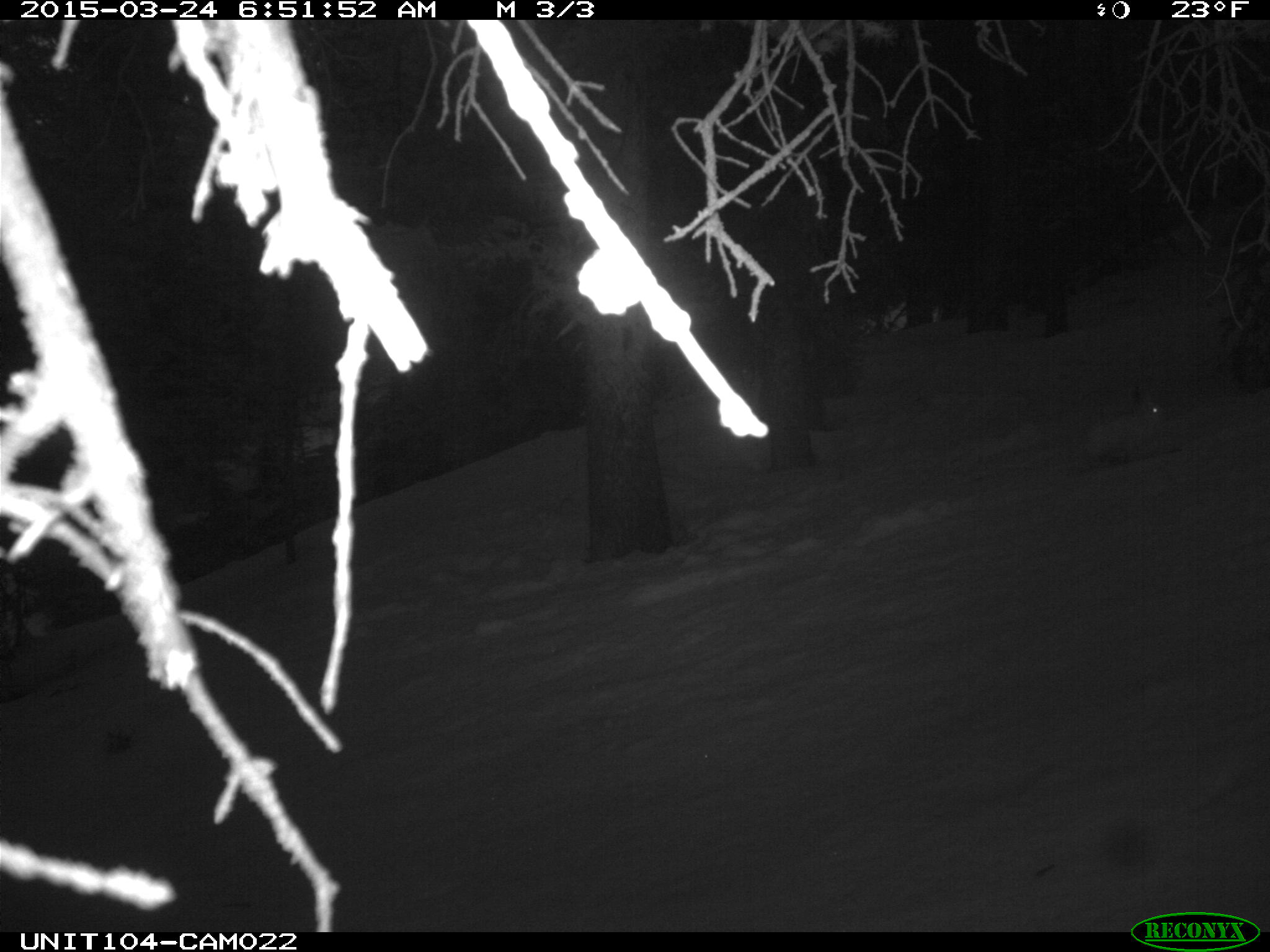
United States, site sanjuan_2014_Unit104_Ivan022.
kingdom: Animalia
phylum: Chordata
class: Mammalia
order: Lagomorpha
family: Leporidae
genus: Lepus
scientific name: Lepus americanus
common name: snowshoe hare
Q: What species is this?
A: Lepus americanus (snowshoe hare).